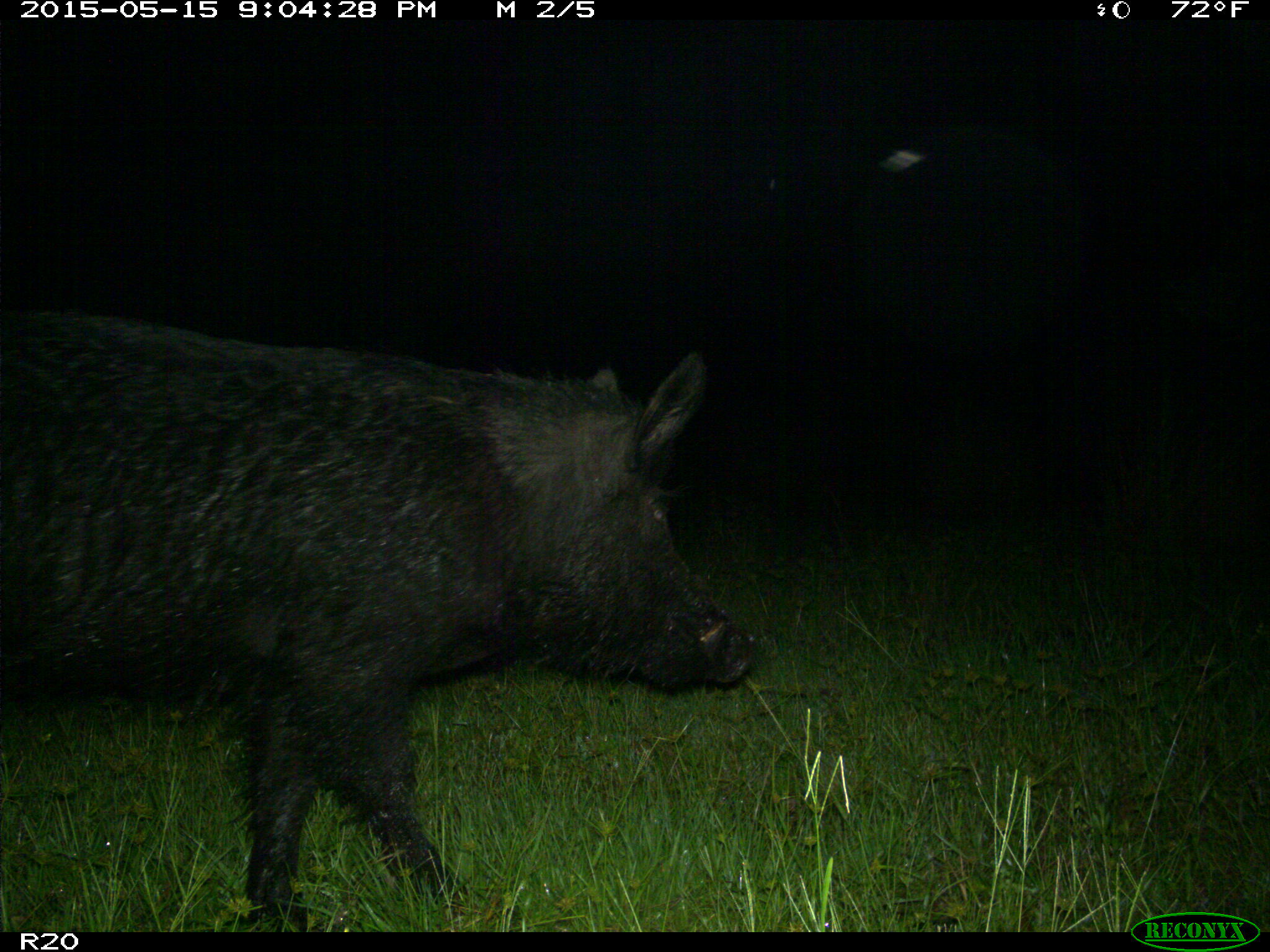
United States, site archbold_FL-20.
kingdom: Animalia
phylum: Chordata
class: Mammalia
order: Artiodactyla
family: Suidae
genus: Sus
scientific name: Sus scrofa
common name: wild boar